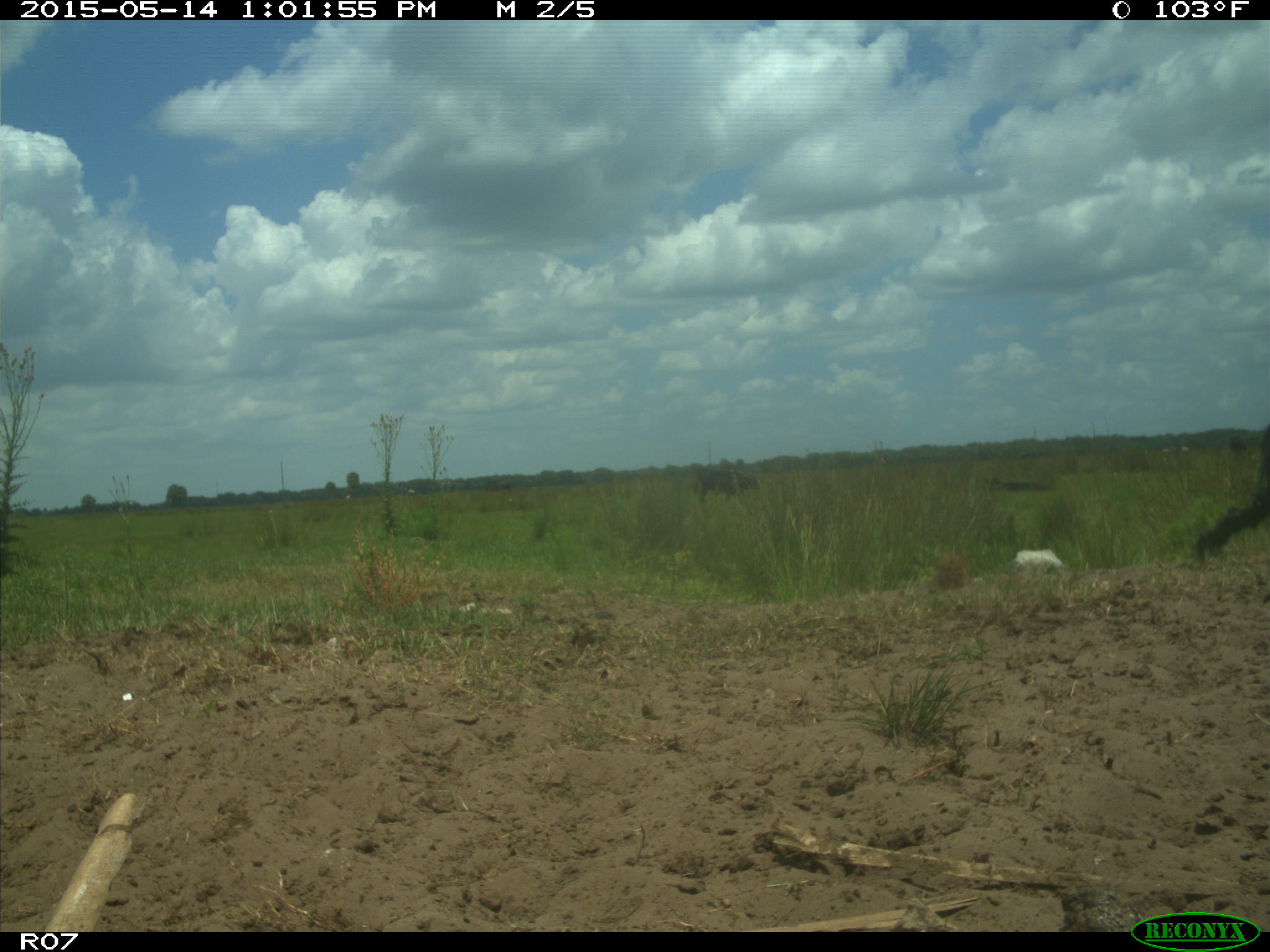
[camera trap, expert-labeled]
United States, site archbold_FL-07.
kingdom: Animalia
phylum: Chordata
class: Mammalia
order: Artiodactyla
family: Bovidae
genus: Bos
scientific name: Bos taurus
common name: domestic cow